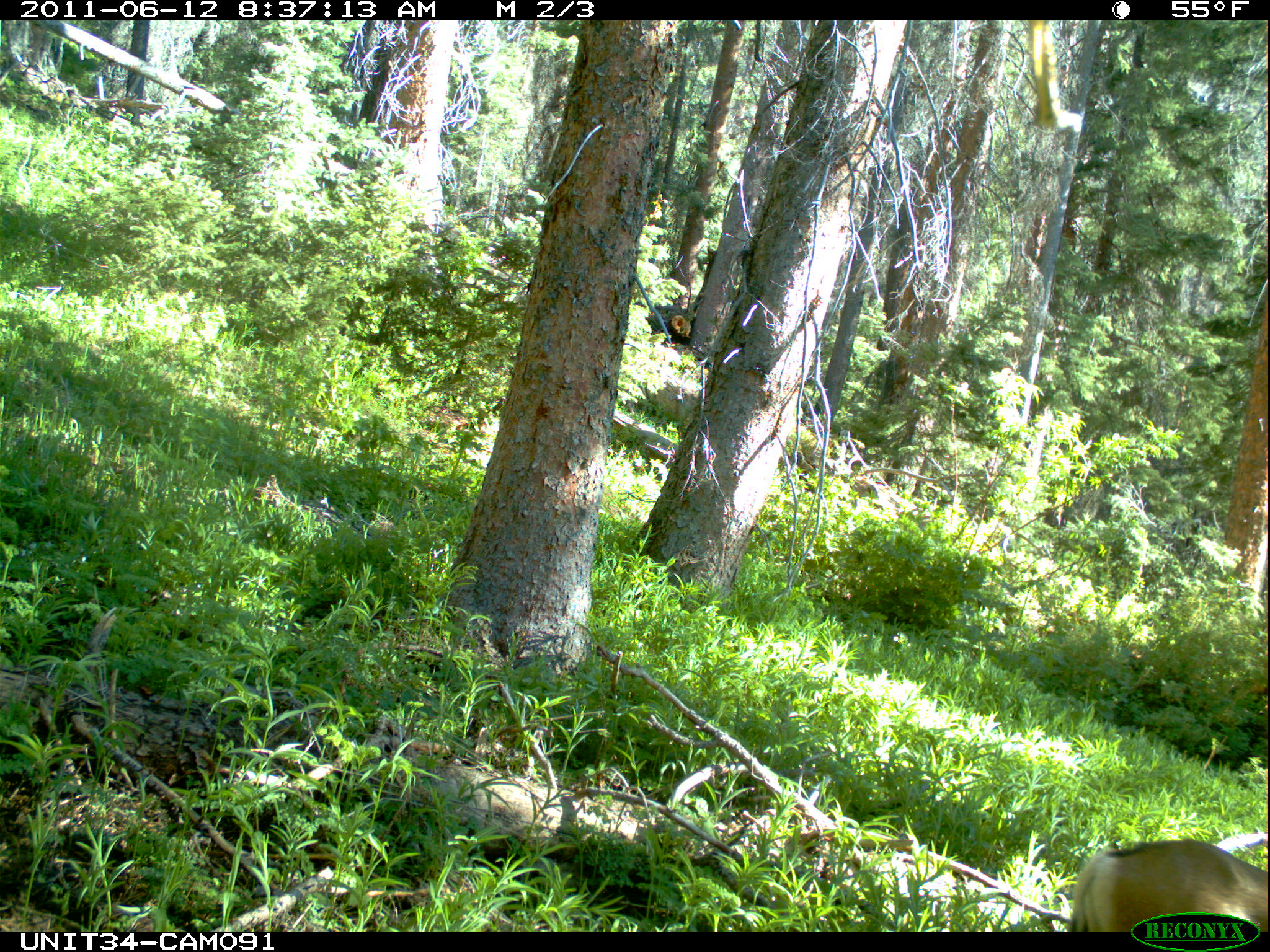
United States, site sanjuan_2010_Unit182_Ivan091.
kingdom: Animalia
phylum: Chordata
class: Mammalia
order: Artiodactyla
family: Cervidae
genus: Odocoileus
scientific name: Odocoileus hemionus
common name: mule deer